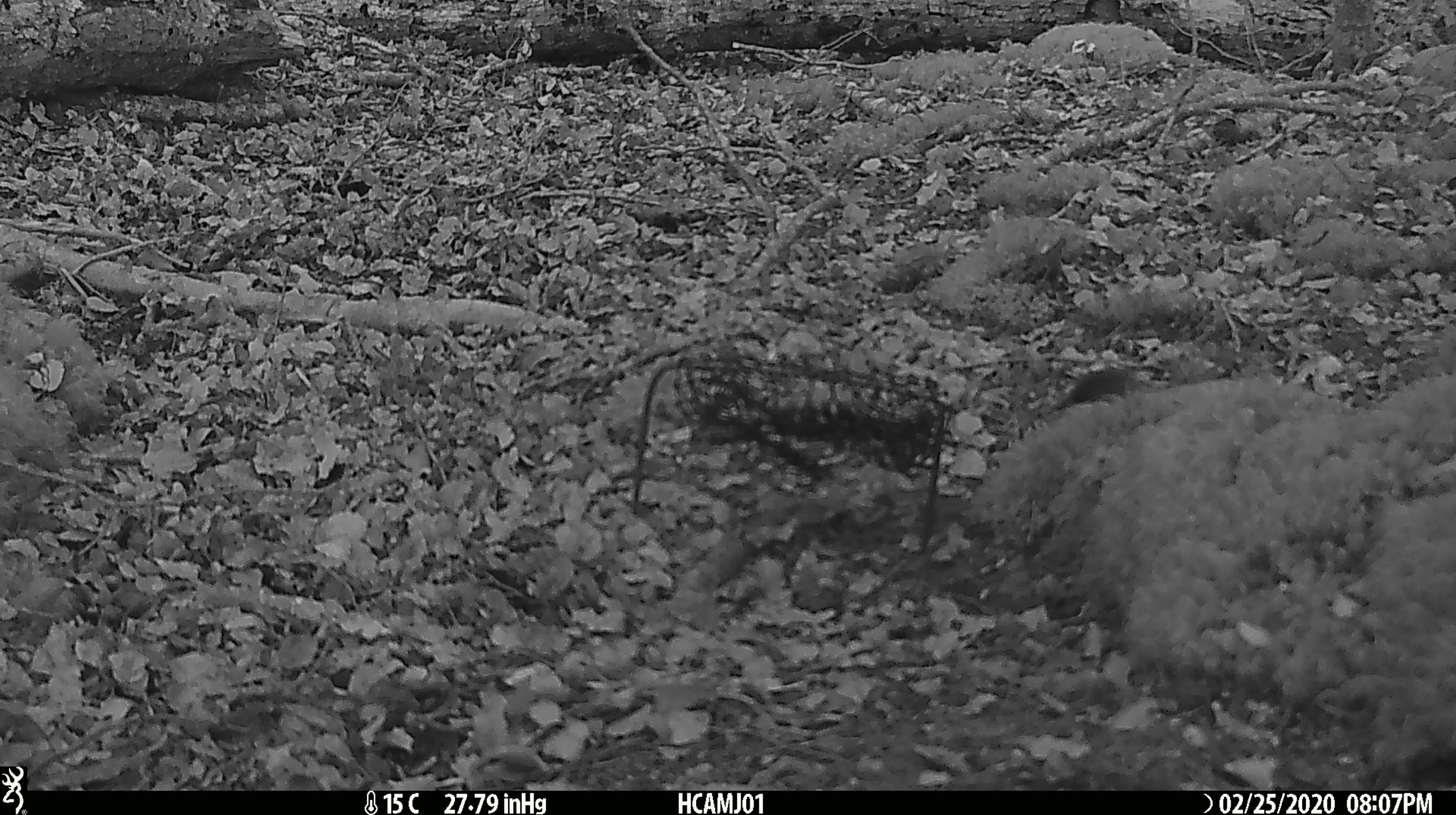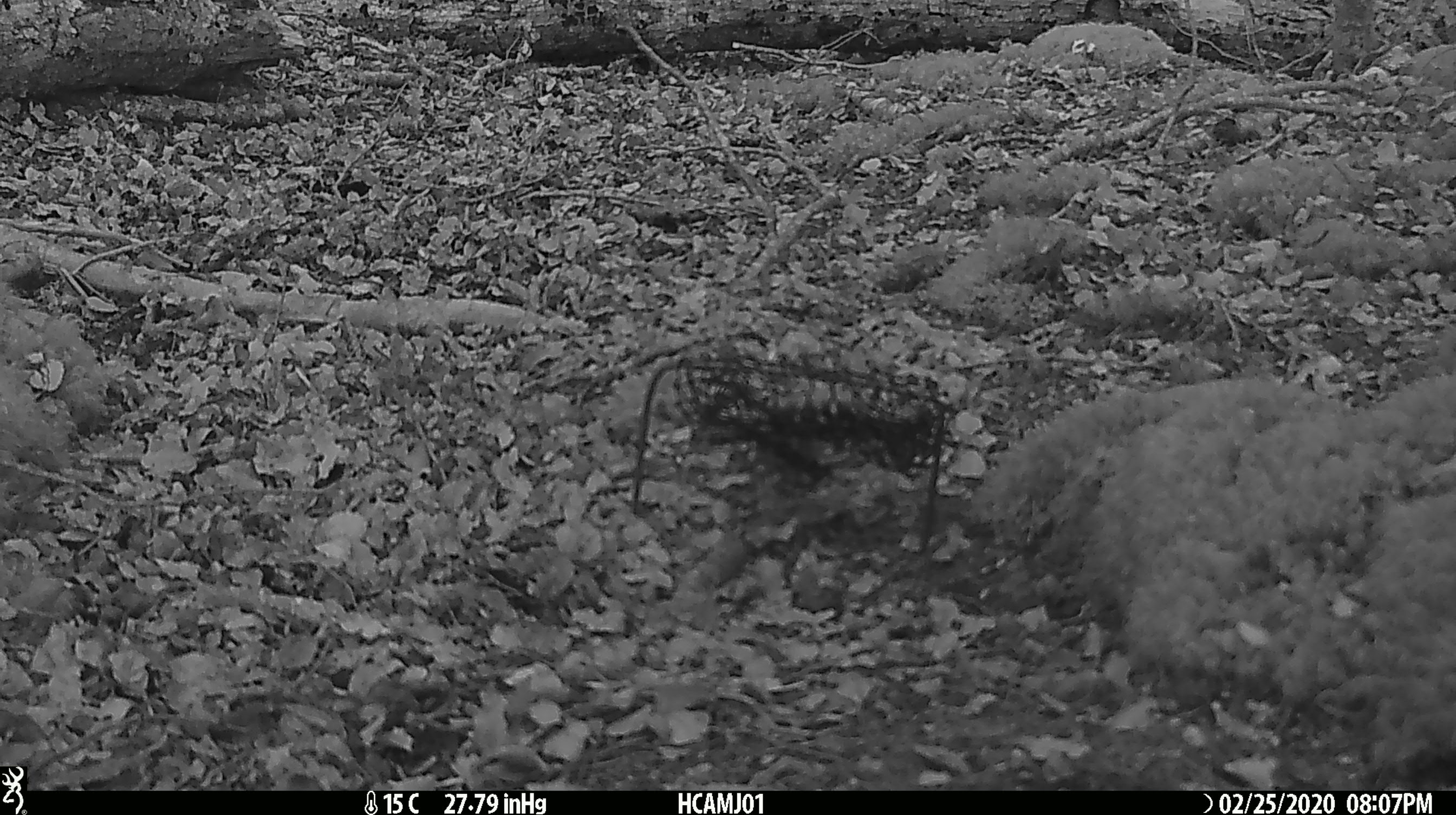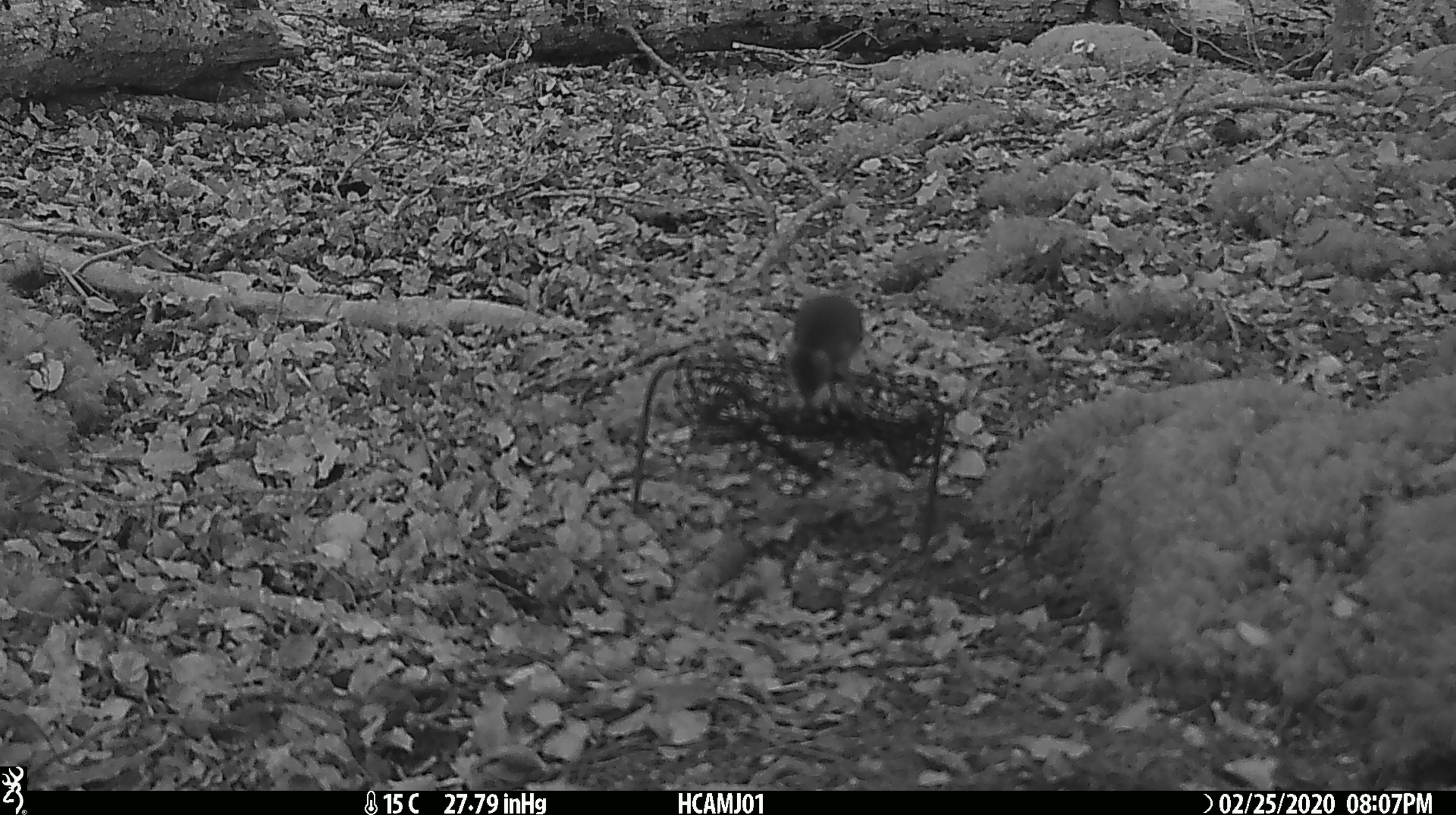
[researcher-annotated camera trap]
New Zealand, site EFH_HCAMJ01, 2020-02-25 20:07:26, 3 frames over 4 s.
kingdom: Animalia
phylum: Chordata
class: Mammalia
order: Rodentia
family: Muridae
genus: Mus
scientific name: Mus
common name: mouse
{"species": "mouse (Mus)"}